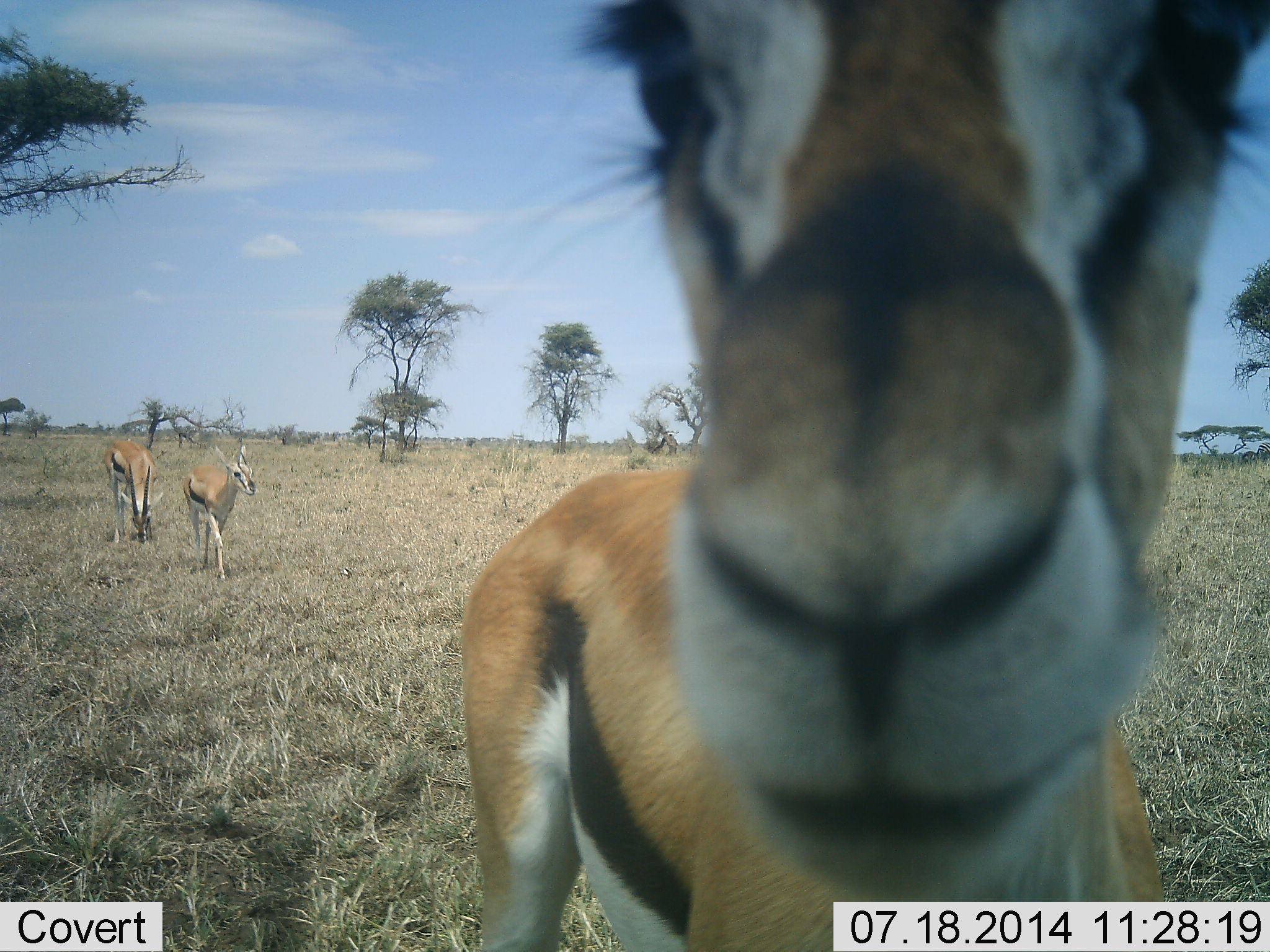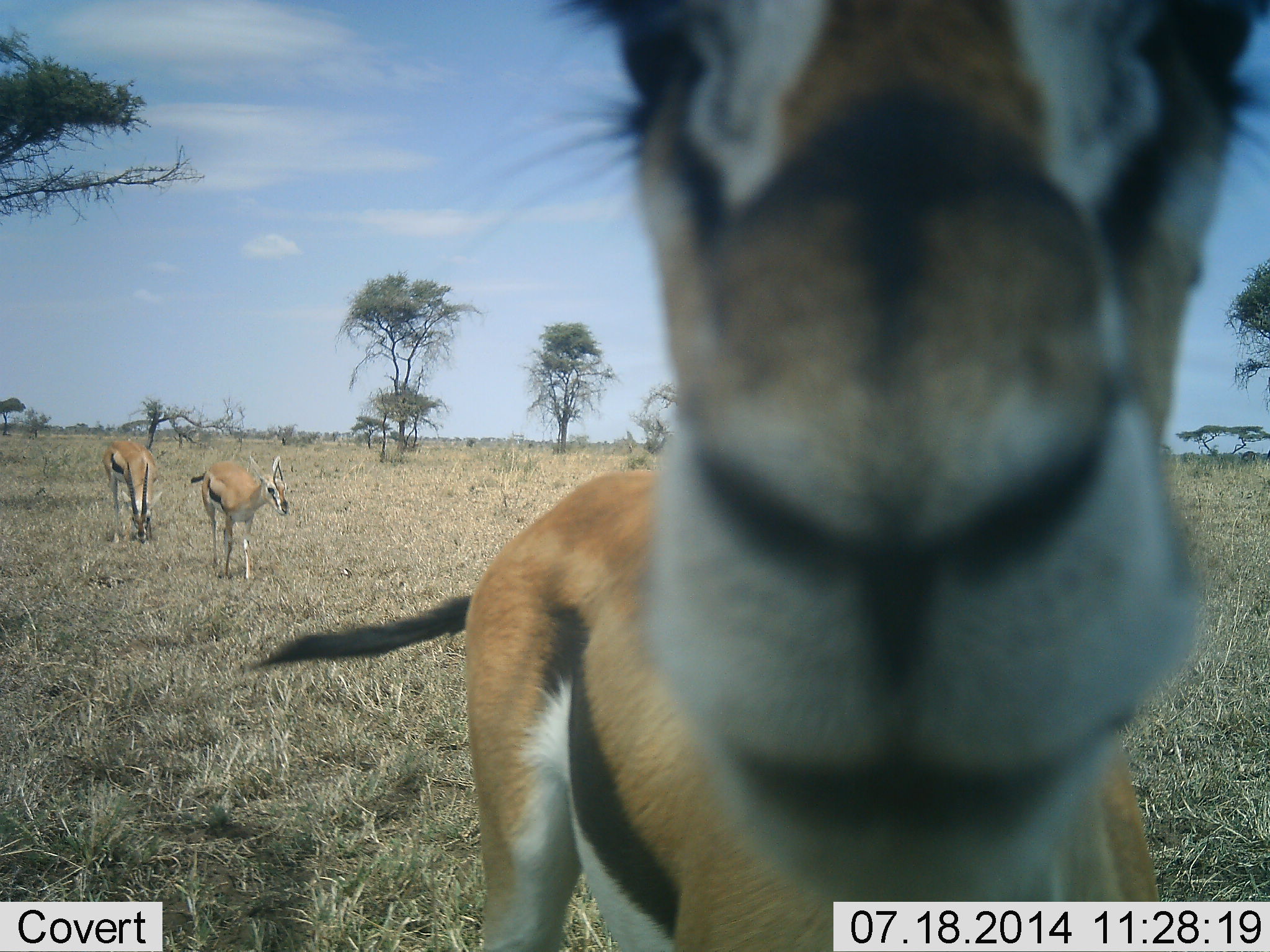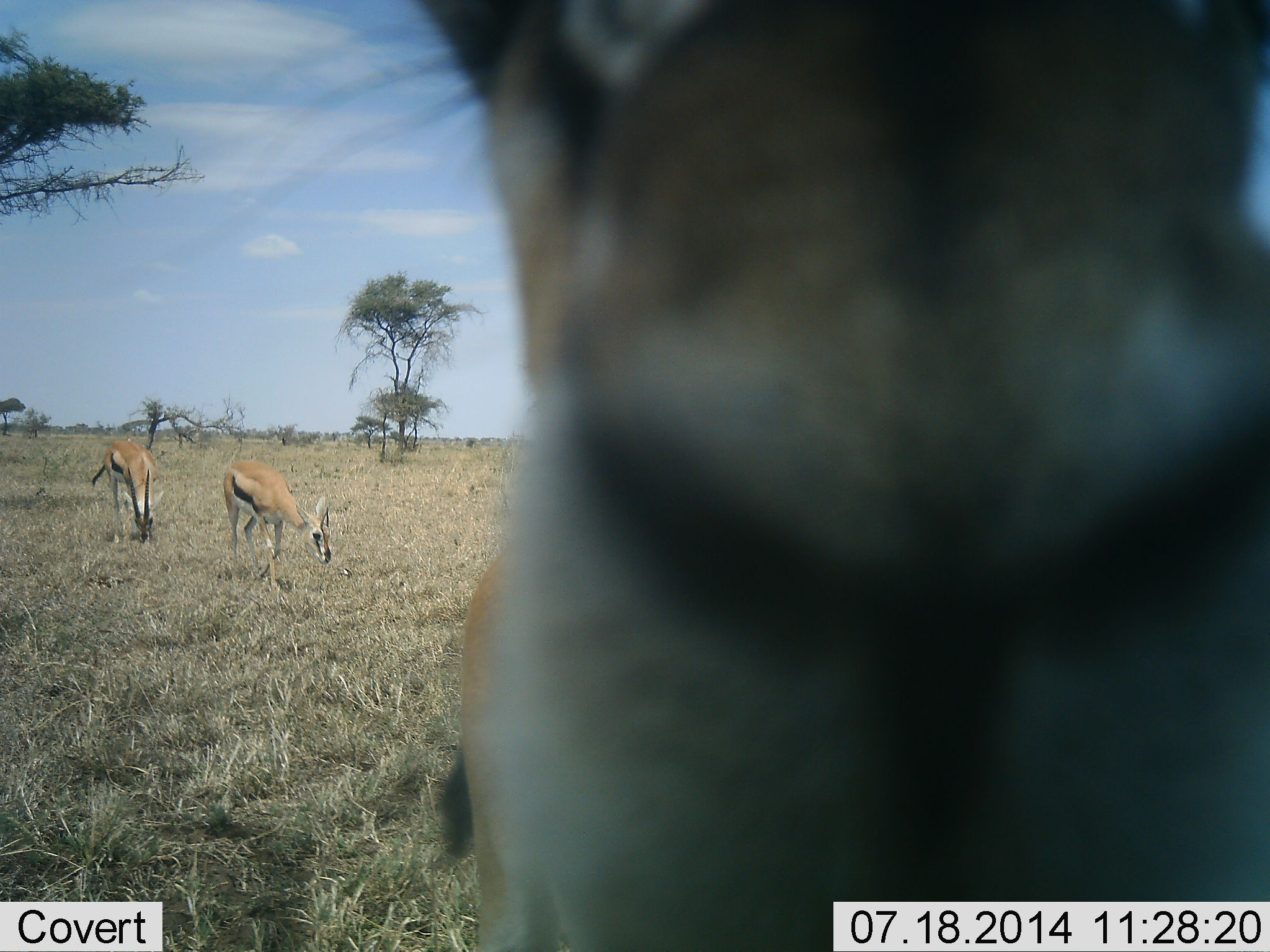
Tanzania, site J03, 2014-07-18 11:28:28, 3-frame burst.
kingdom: Animalia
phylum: Chordata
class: Mammalia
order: Artiodactyla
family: Bovidae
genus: Eudorcas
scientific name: Eudorcas thomsonii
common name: thomson's gazelle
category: gazellethomsons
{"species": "gazellethomsons (thomson's gazelle) (Eudorcas thomsonii)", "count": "3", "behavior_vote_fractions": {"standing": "90%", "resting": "0%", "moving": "60%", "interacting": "20%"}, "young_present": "0%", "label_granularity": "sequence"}